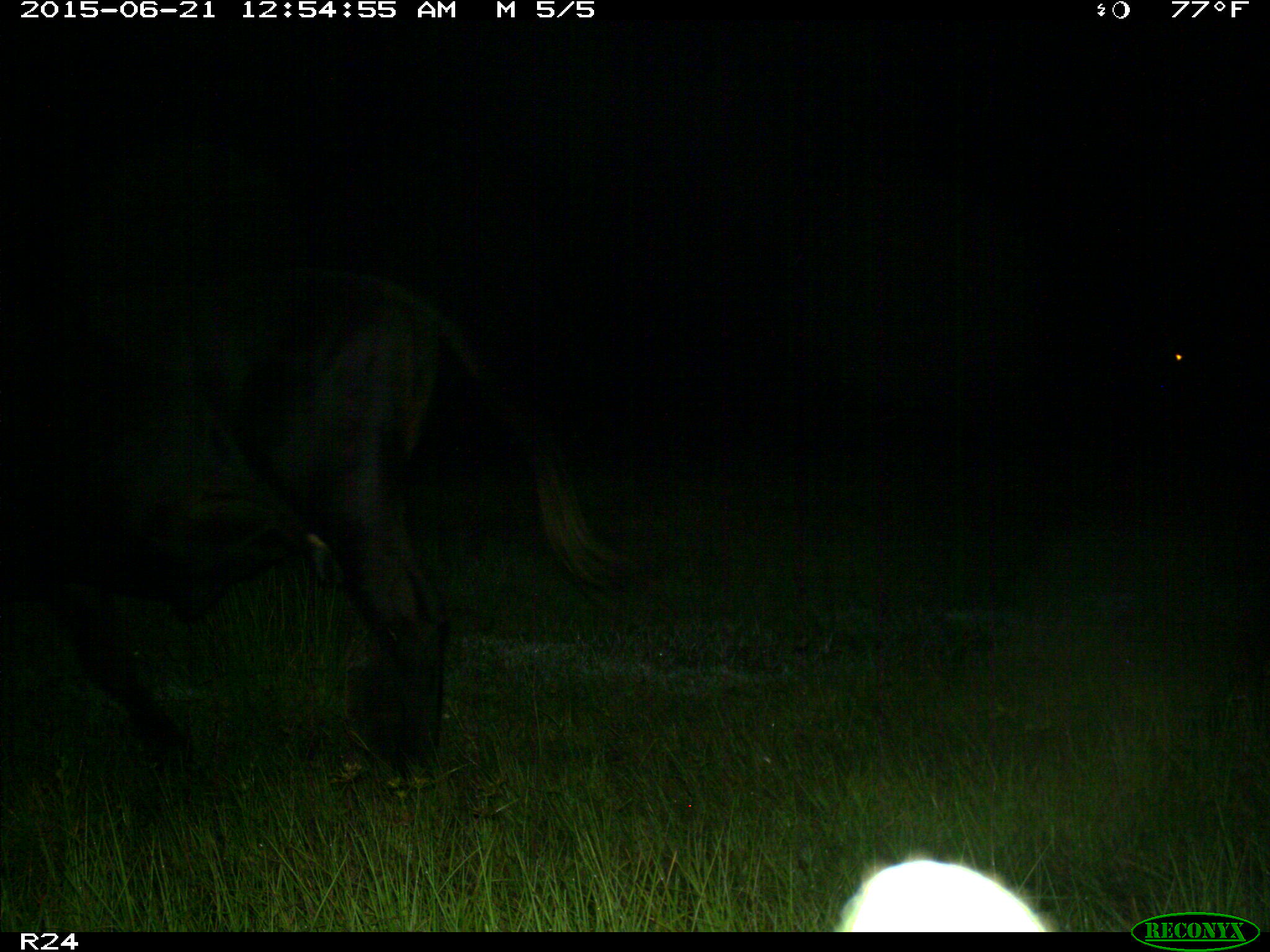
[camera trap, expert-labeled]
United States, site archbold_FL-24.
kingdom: Animalia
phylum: Chordata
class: Mammalia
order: Artiodactyla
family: Bovidae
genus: Bos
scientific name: Bos taurus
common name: domestic cow